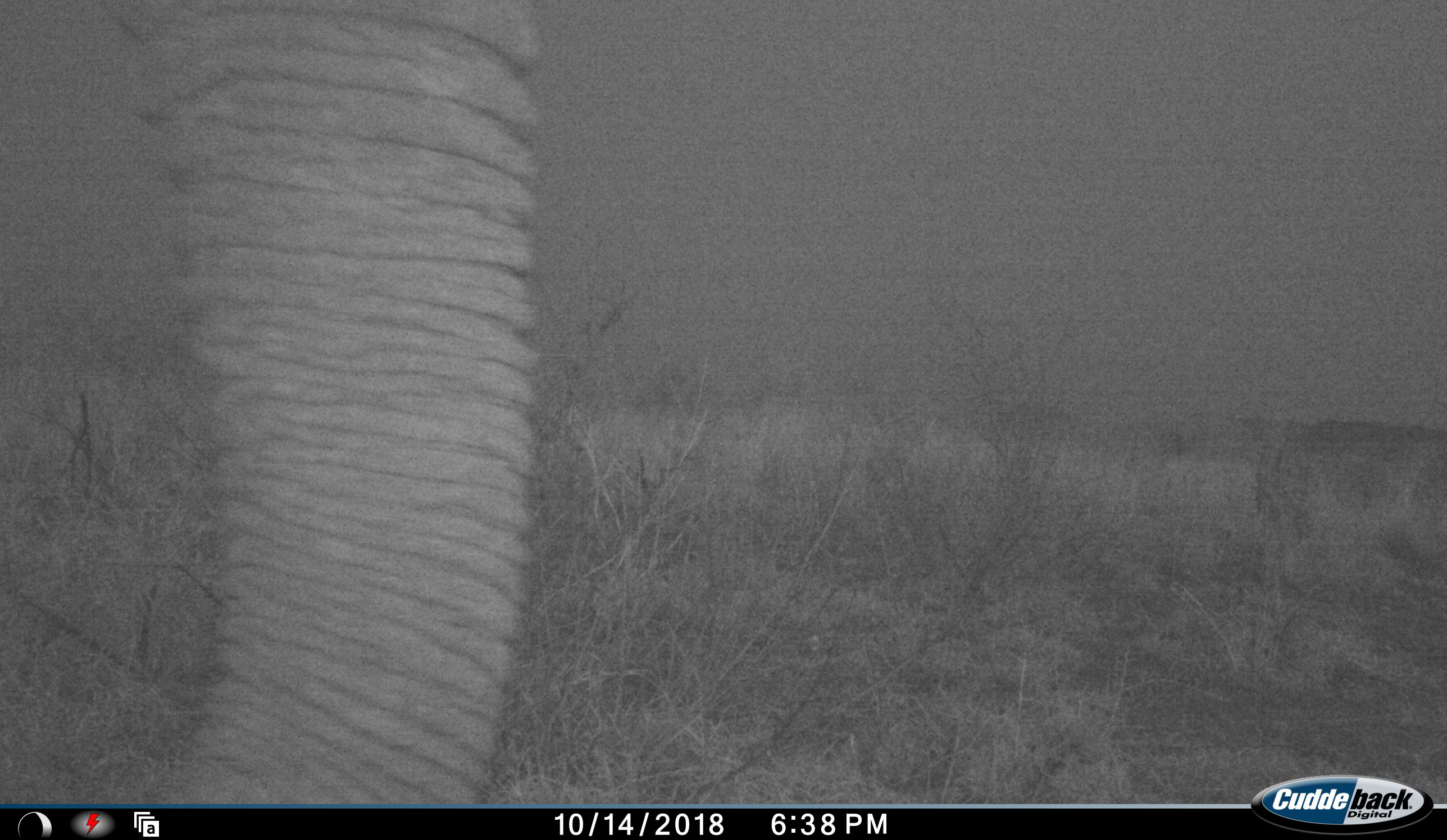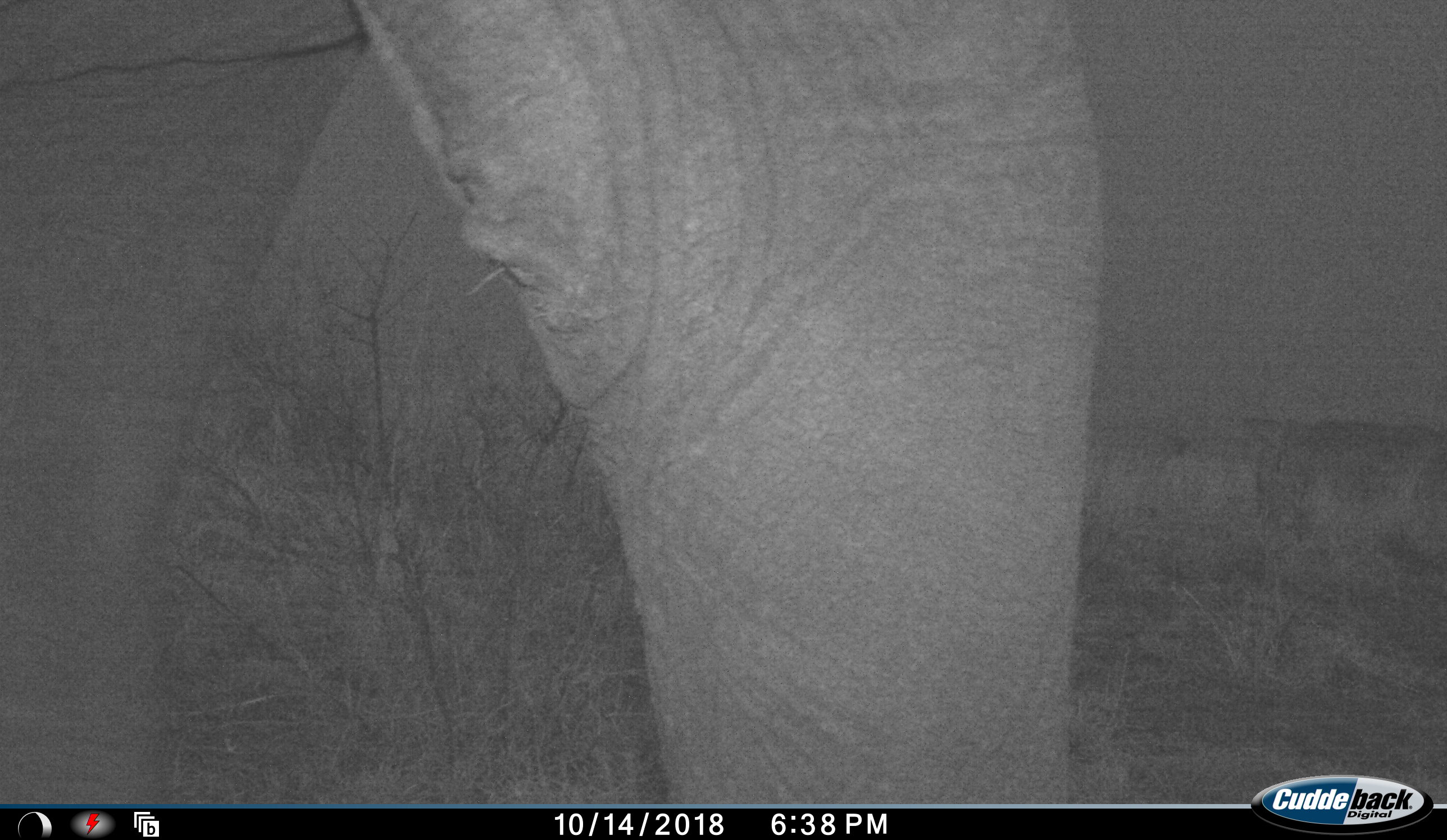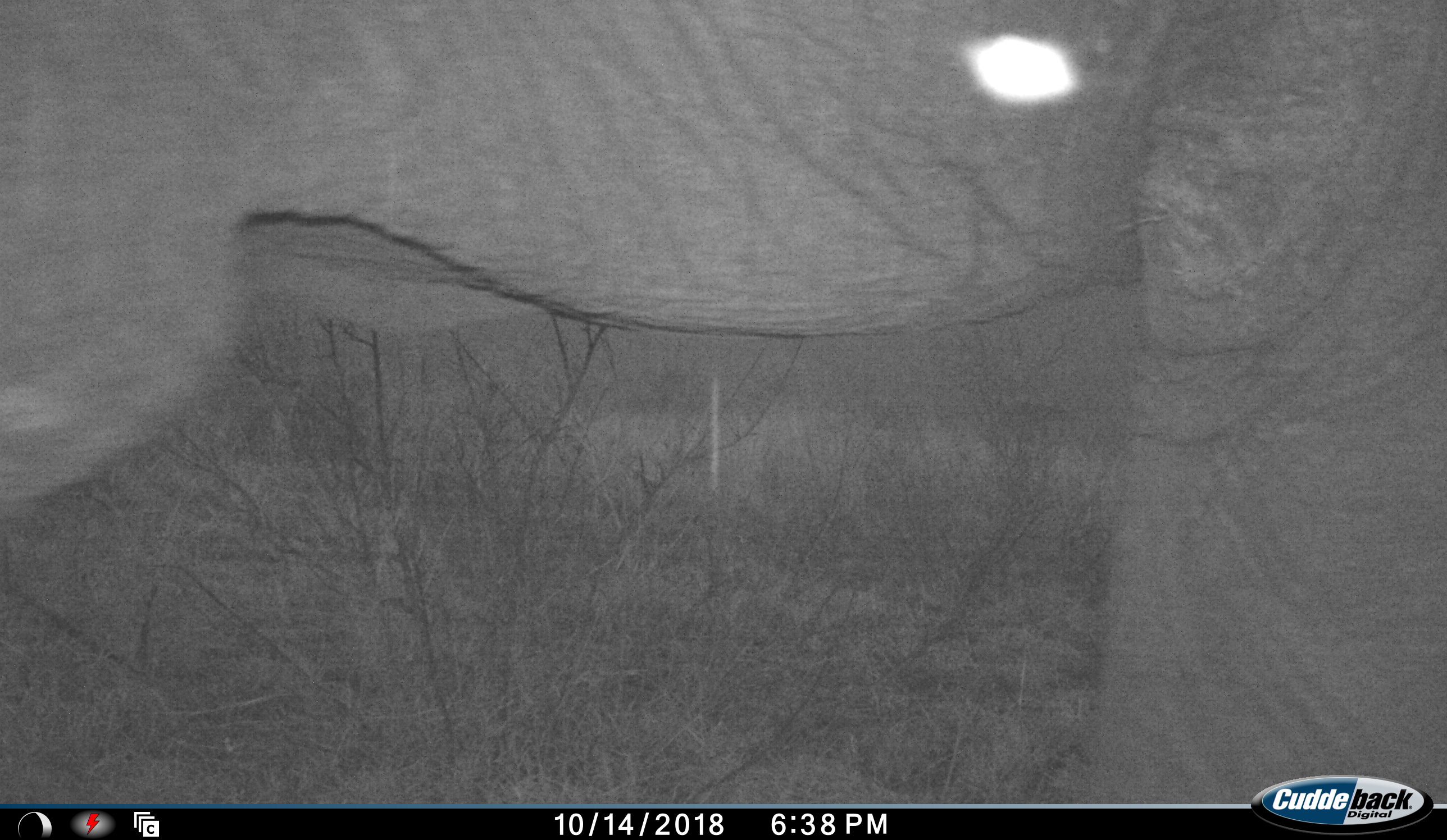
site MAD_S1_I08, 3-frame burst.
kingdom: Animalia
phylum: Chordata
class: Mammalia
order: Proboscidea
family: Elephantidae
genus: Loxodonta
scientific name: Loxodonta africana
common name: african bush elephant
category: elephant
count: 1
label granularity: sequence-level